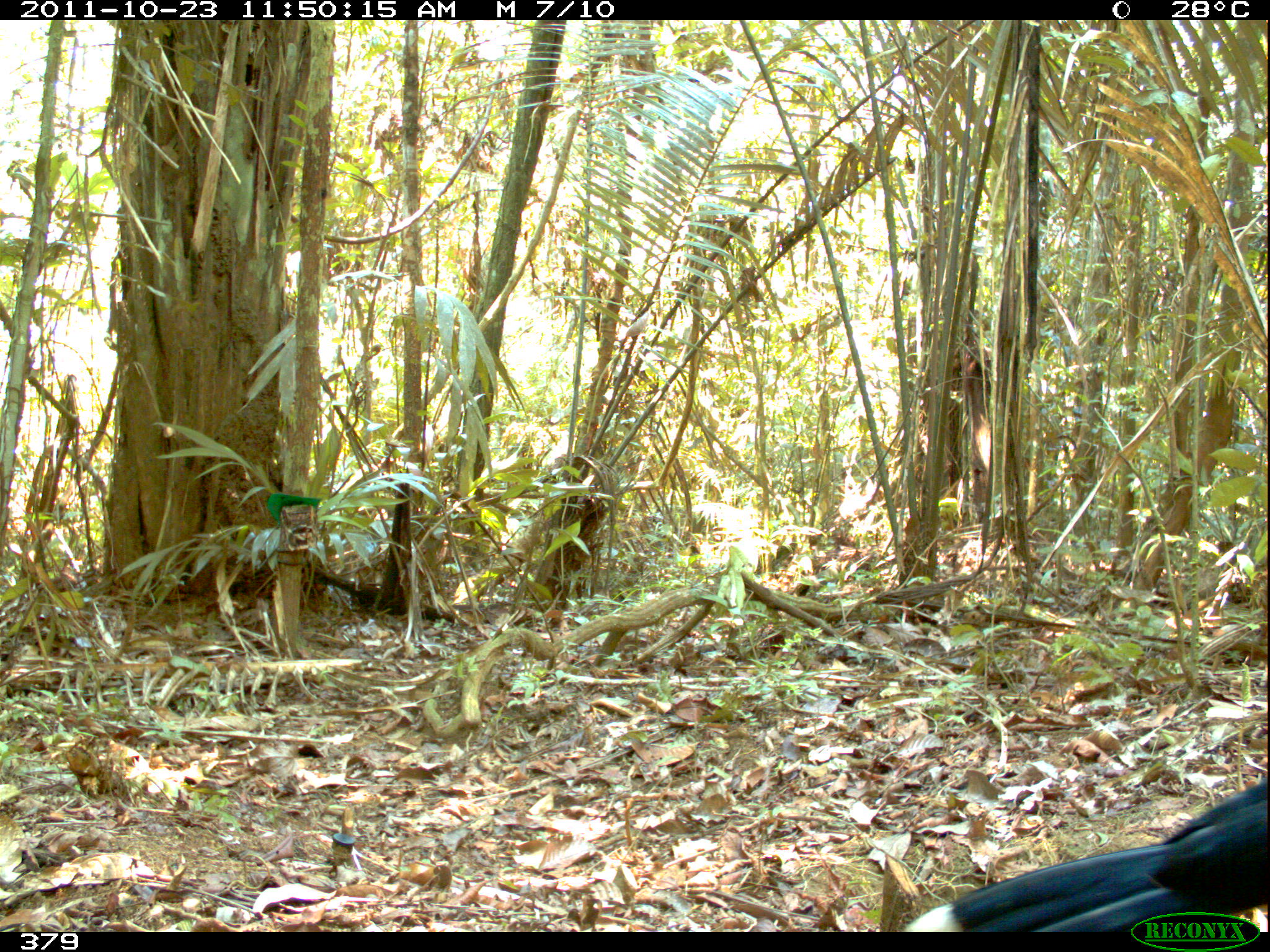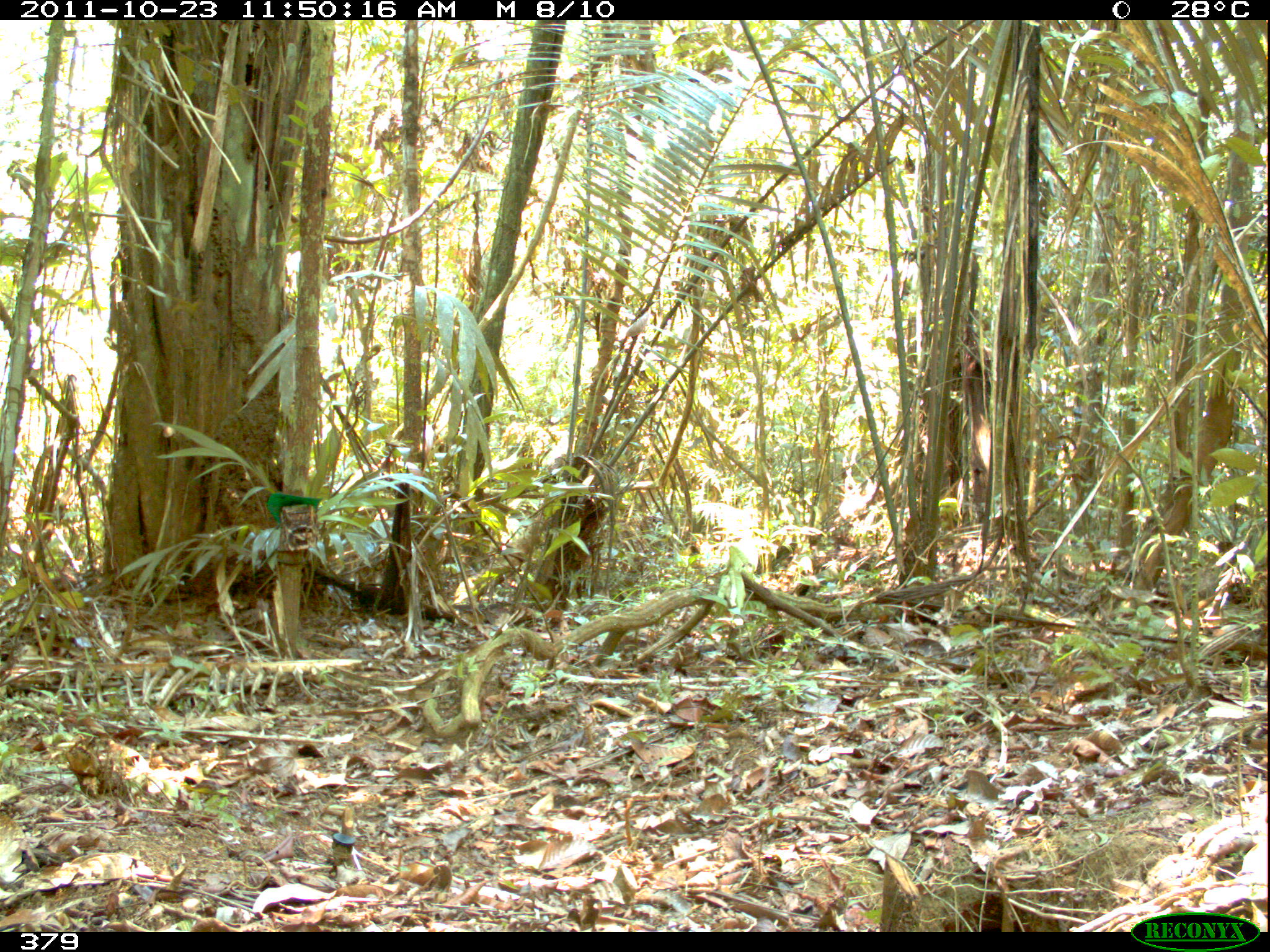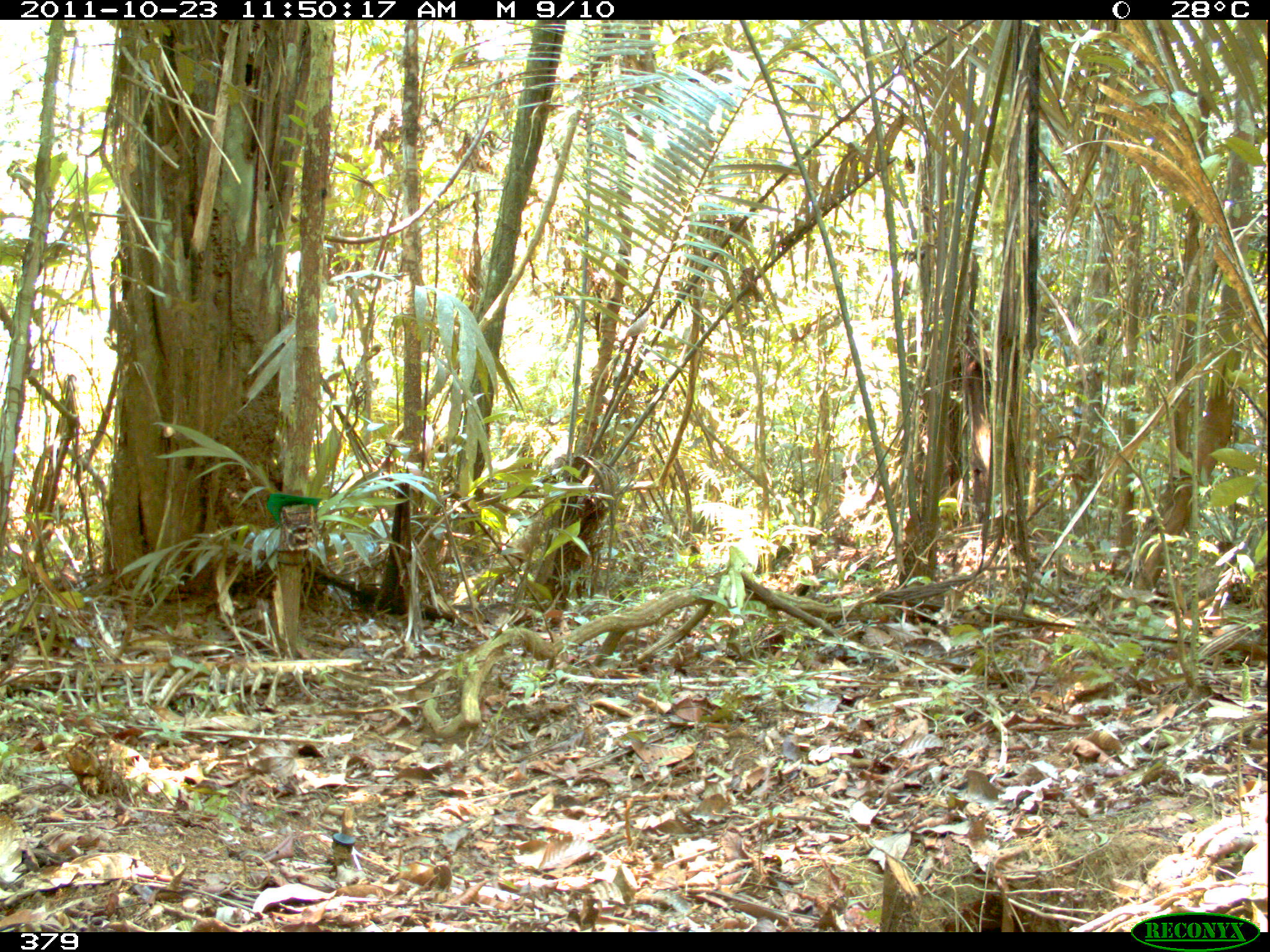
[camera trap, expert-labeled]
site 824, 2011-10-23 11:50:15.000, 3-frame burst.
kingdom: Animalia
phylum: Chordata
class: Aves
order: Galliformes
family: Cracidae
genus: Mitu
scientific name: Mitu tuberosum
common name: razor-billed curassow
Mitu tuberosum (razor-billed curassow).